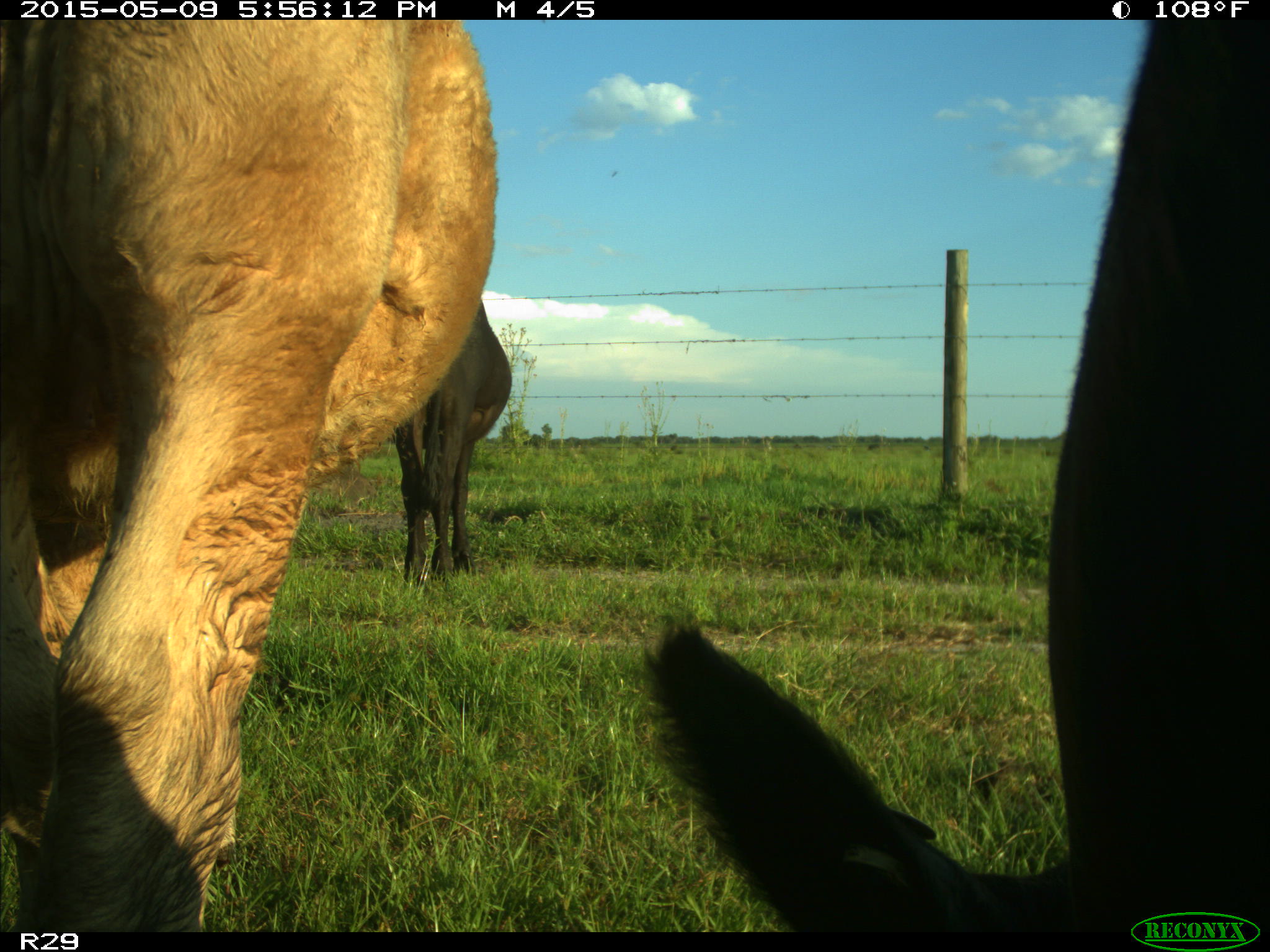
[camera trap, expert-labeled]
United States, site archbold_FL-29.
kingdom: Animalia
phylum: Chordata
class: Mammalia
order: Artiodactyla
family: Bovidae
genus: Bos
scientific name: Bos taurus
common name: domestic cow